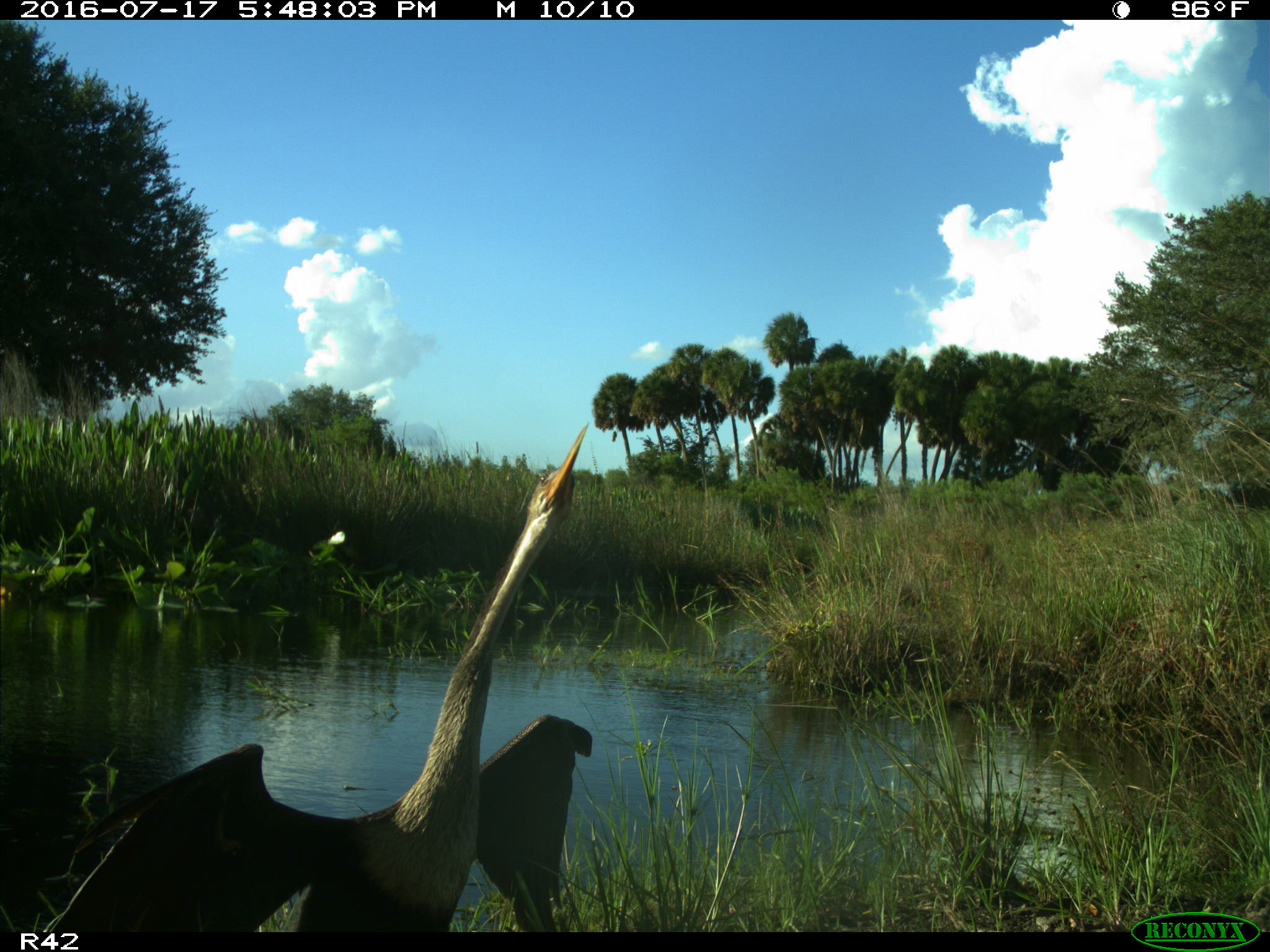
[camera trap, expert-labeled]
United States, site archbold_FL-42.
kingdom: Animalia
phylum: Chordata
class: Aves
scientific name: Aves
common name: birds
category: unidentified bird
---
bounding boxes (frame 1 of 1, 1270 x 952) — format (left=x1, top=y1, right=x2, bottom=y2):
animal: (left=47, top=421, right=593, bottom=932)